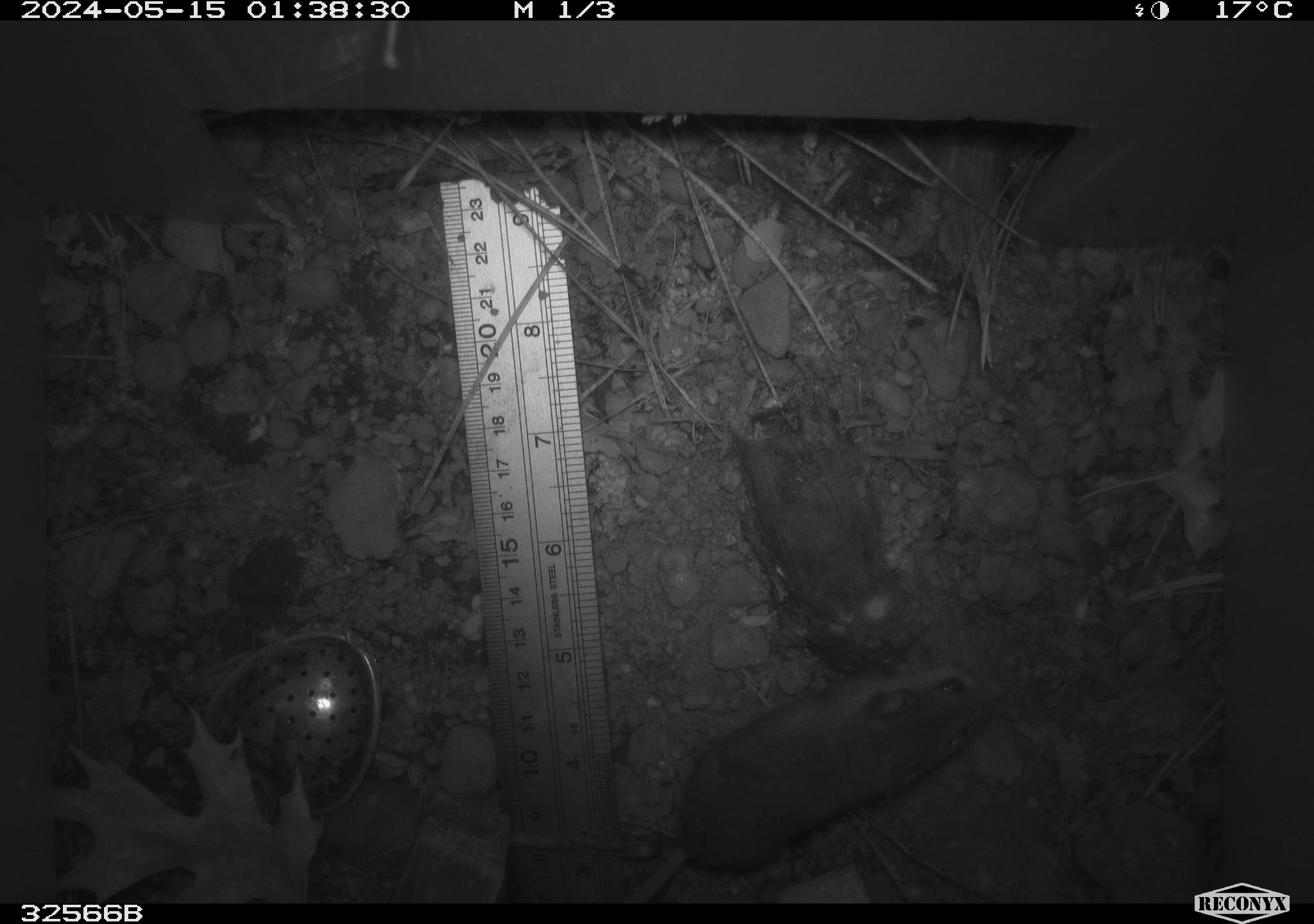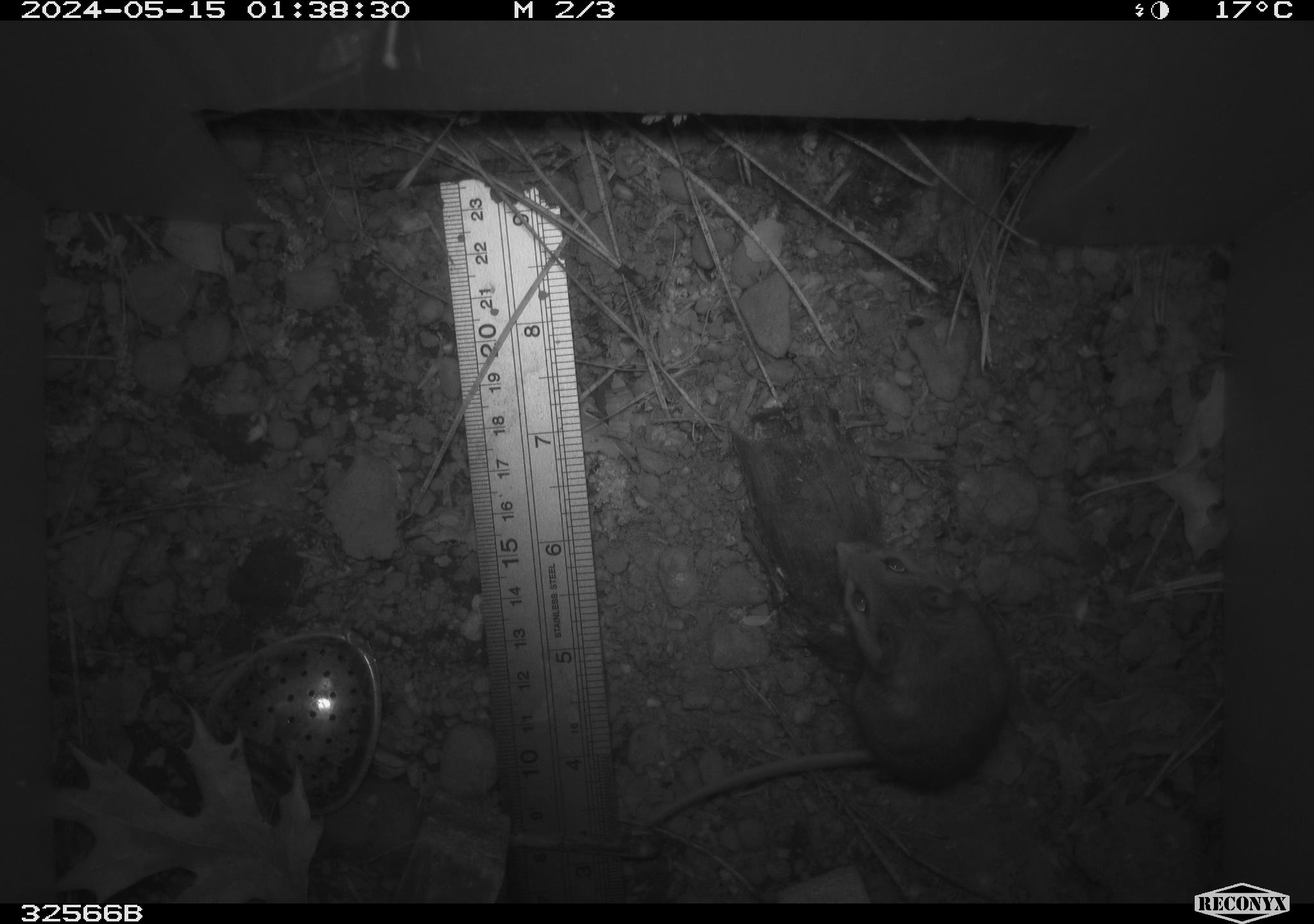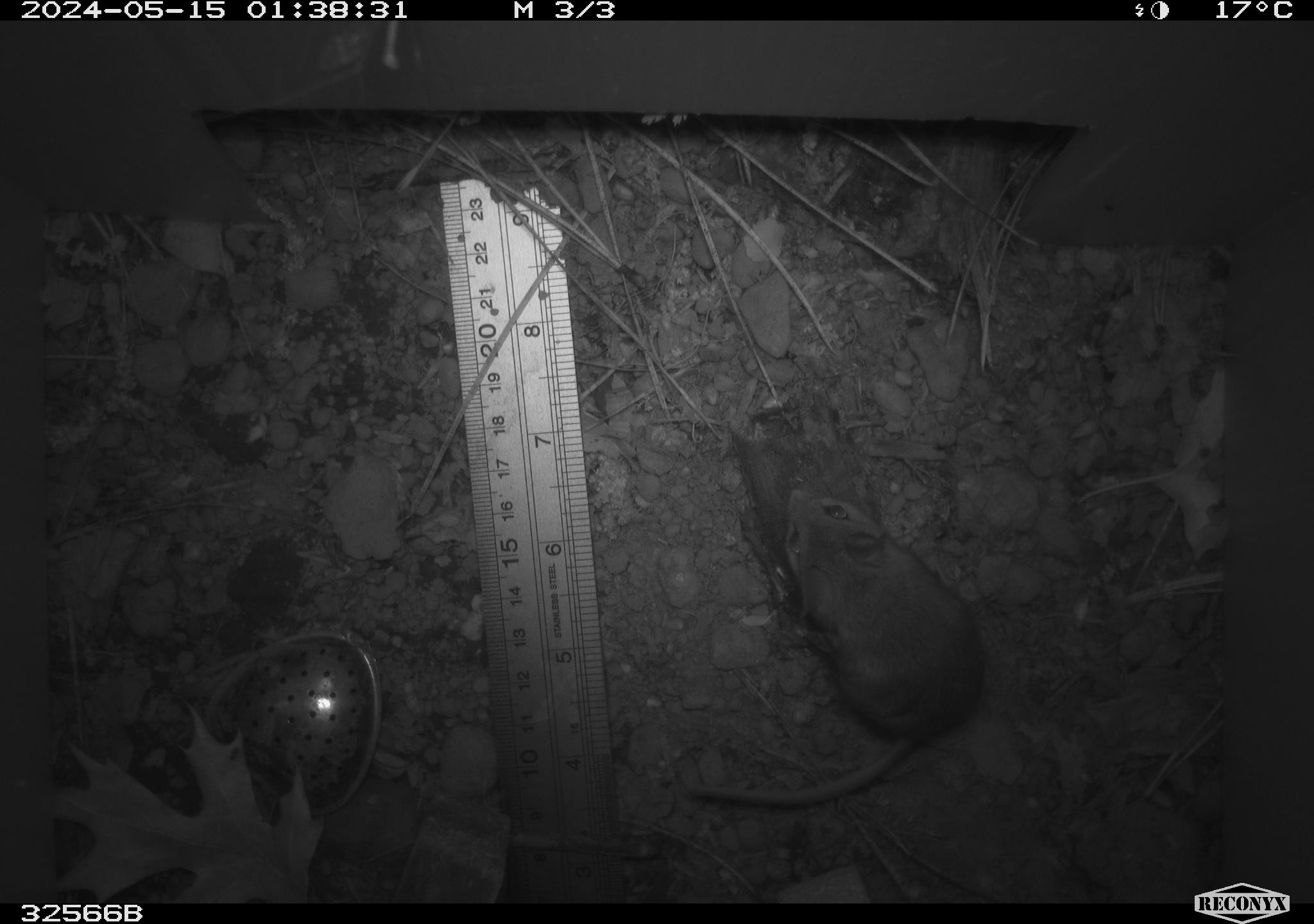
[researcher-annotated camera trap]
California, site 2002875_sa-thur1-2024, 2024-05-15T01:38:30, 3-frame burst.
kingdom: Animalia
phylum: Chordata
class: Mammalia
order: Rodentia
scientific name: Rodentia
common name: mouse species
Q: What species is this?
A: Mouse species (Rodentia).